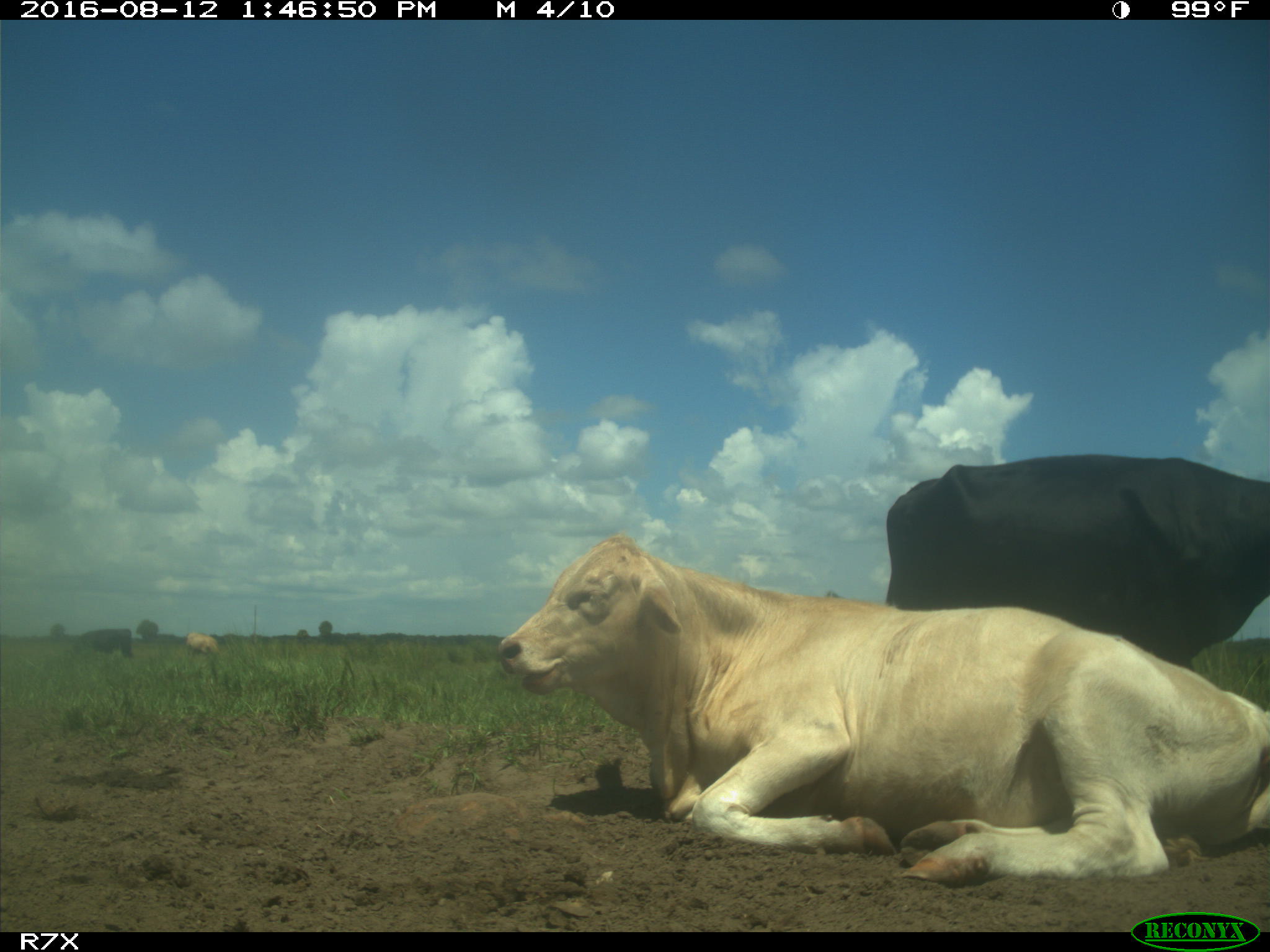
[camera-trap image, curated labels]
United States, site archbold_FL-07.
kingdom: Animalia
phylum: Chordata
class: Mammalia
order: Artiodactyla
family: Bovidae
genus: Bos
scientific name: Bos taurus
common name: domestic cow